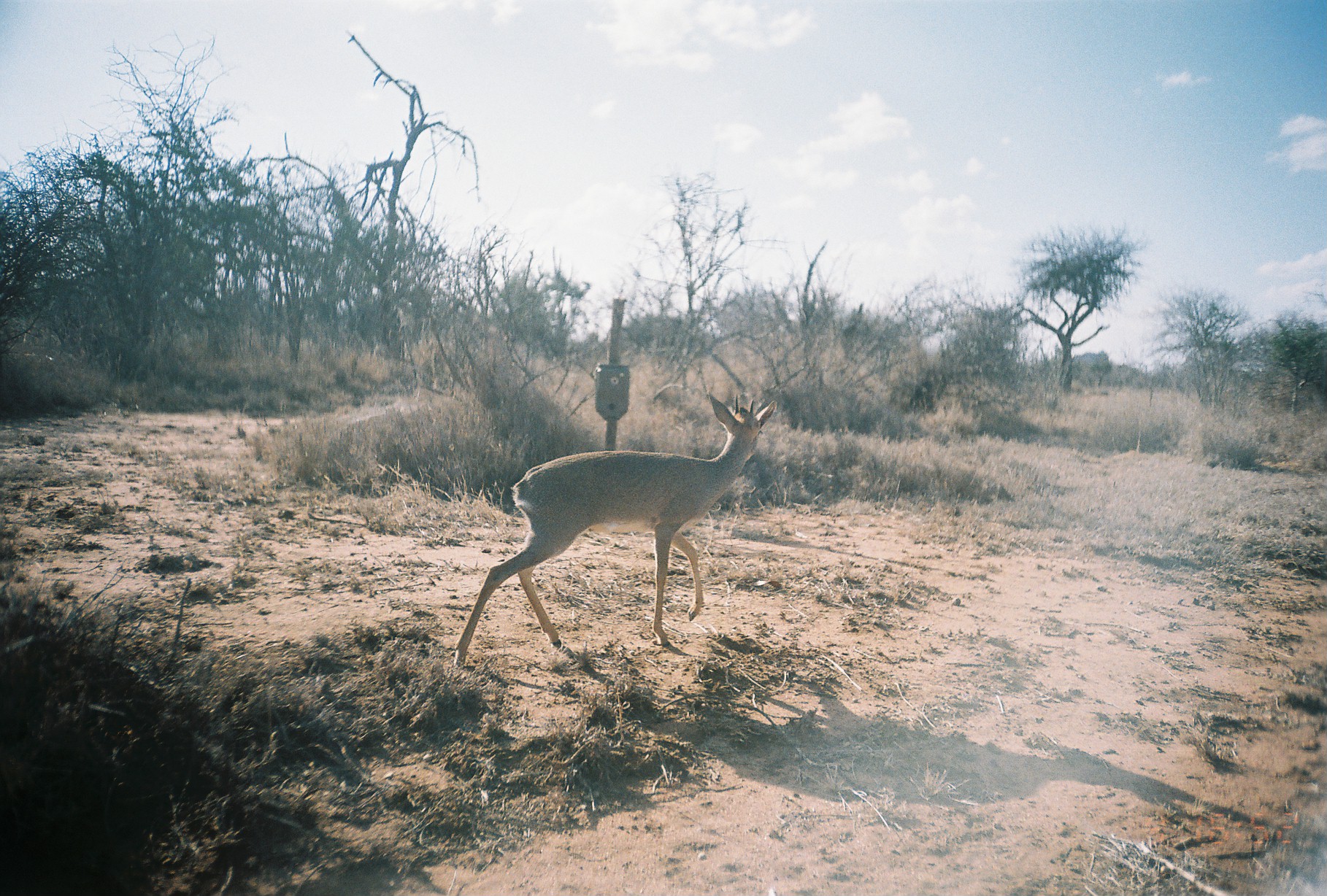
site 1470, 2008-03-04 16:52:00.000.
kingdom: Animalia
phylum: Chordata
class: Mammalia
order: Artiodactyla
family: Bovidae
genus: Madoqua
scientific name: Madoqua guentheri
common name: günther's dik-dik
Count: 1.